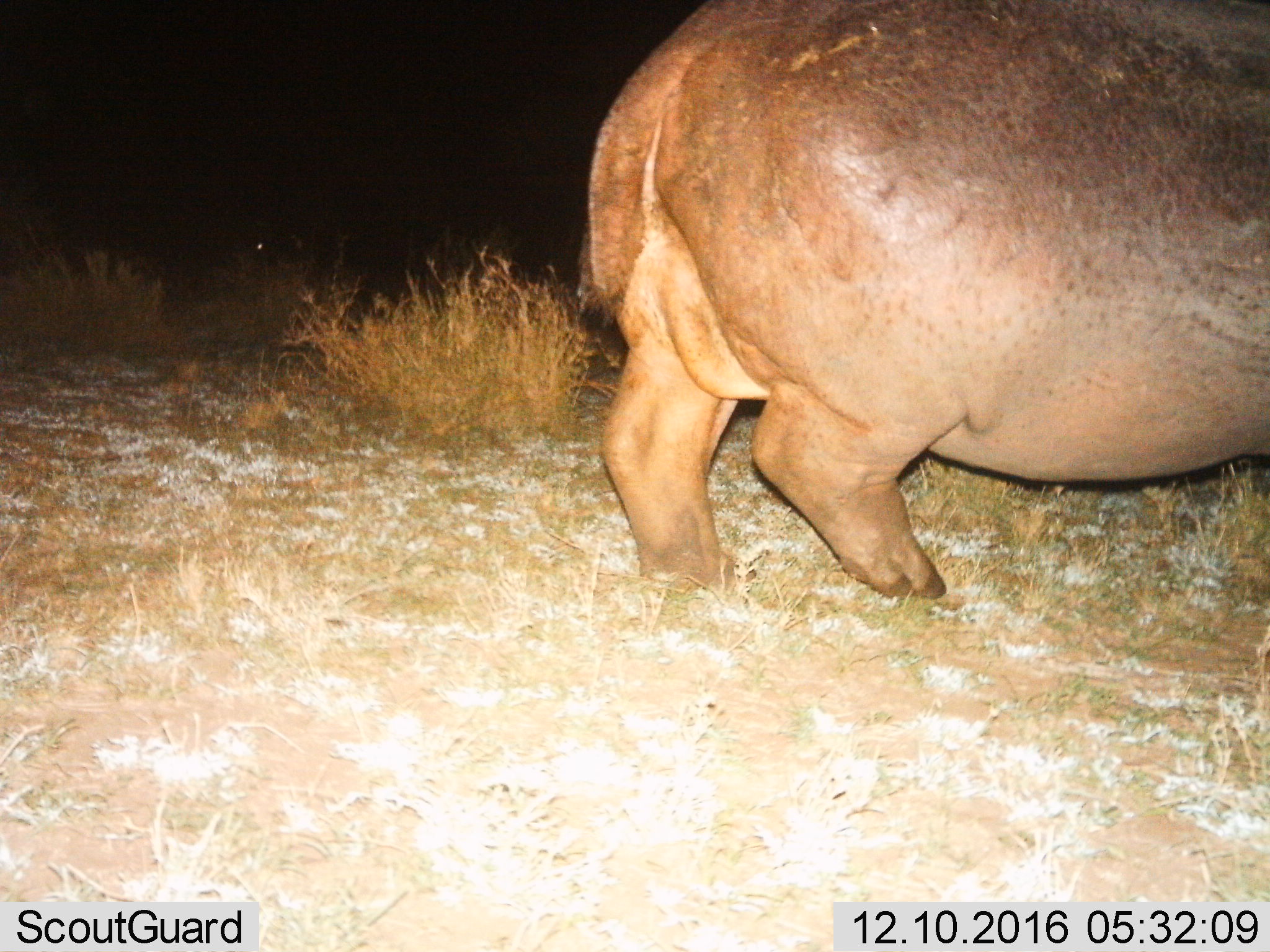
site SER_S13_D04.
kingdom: Animalia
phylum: Chordata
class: Mammalia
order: Artiodactyla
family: Hippopotamidae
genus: Hippopotamus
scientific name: Hippopotamus amphibius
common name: hippopotamus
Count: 1.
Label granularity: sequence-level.